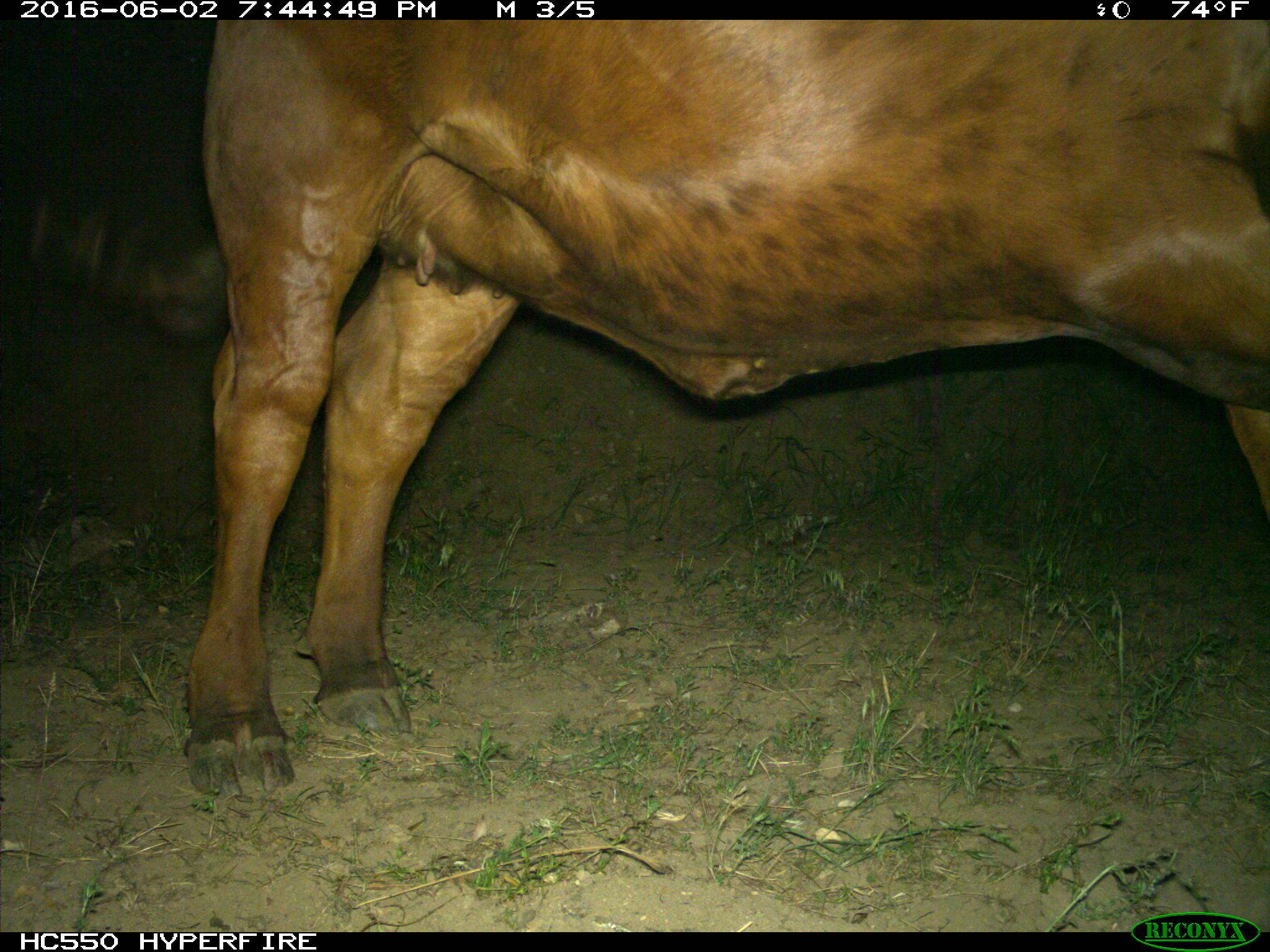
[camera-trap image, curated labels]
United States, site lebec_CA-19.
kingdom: Animalia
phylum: Chordata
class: Mammalia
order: Artiodactyla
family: Bovidae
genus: Bos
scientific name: Bos taurus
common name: domestic cow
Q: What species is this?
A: Bos taurus (domestic cow).